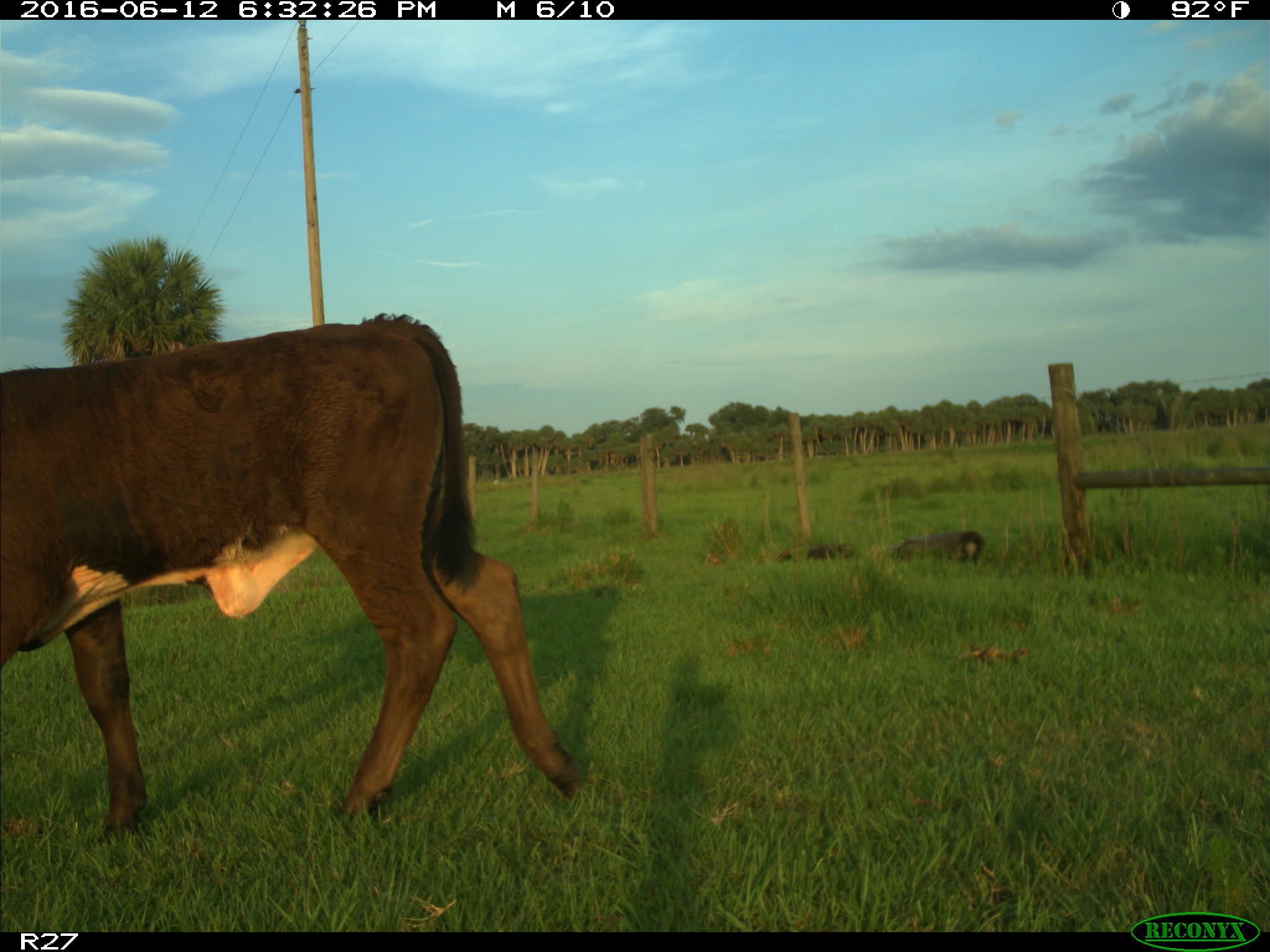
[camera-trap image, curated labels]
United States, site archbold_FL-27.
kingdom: Animalia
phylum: Chordata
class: Mammalia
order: Artiodactyla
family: Bovidae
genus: Bos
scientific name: Bos taurus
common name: domestic cow